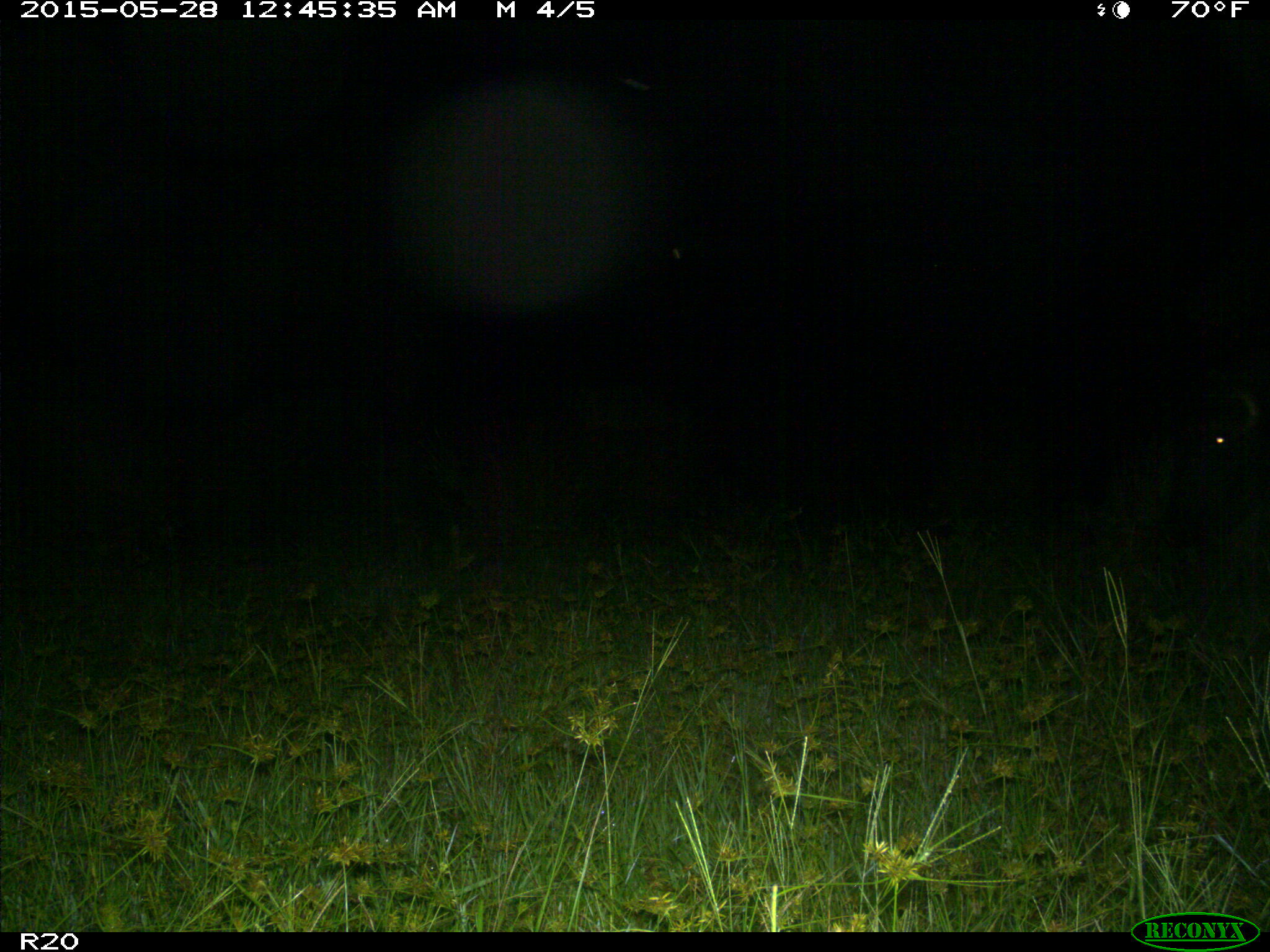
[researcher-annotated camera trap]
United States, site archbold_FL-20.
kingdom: Animalia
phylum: Chordata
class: Mammalia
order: Artiodactyla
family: Bovidae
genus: Bos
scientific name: Bos taurus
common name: domestic cow